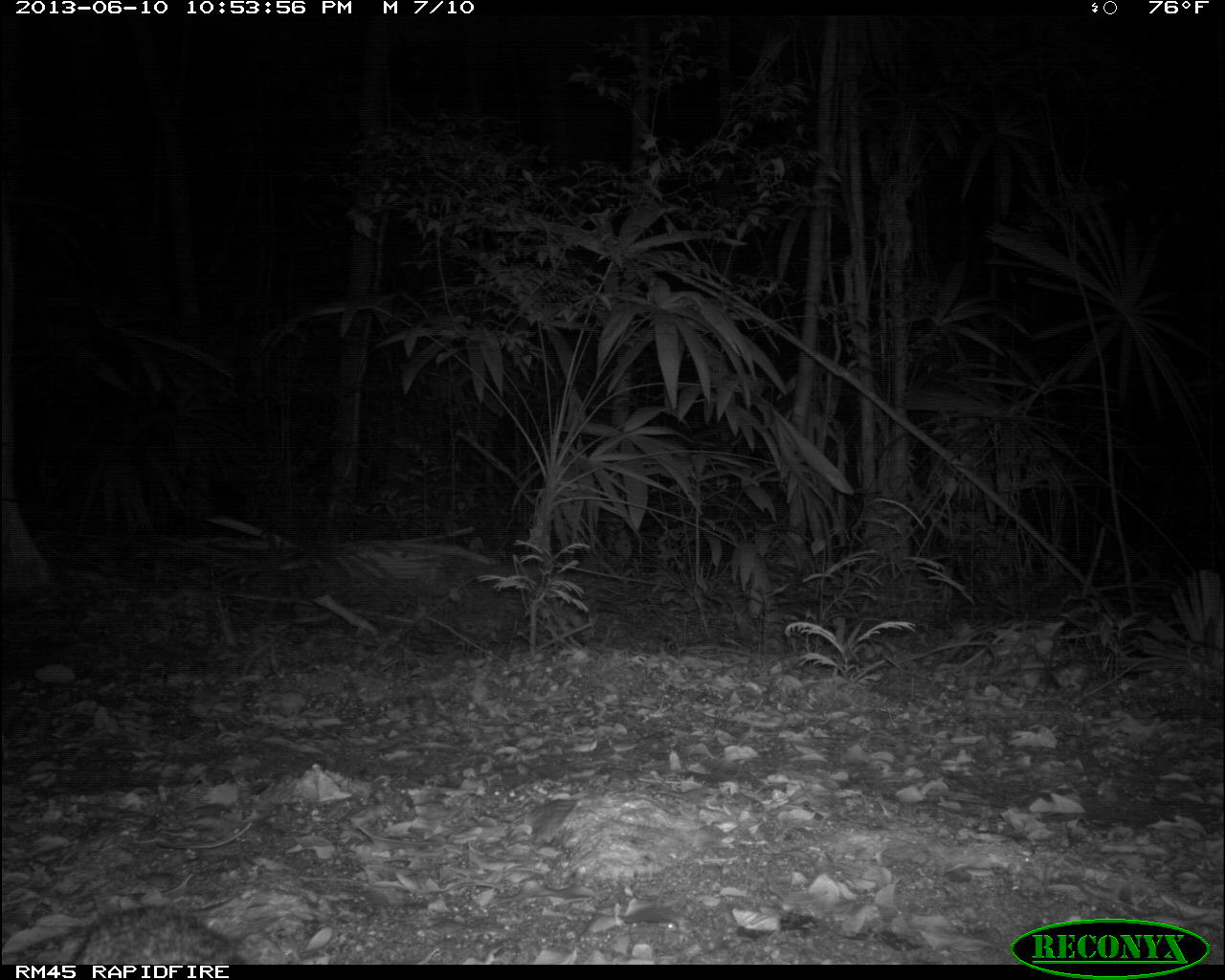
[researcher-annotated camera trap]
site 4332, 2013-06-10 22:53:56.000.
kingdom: Animalia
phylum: Chordata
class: Mammalia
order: Carnivora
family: Canidae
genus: Urocyon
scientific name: Urocyon cinereoargenteus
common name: gray fox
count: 1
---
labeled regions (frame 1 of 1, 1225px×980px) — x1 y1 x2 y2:
urocyon cinereoargenteus: 19 903 248 965